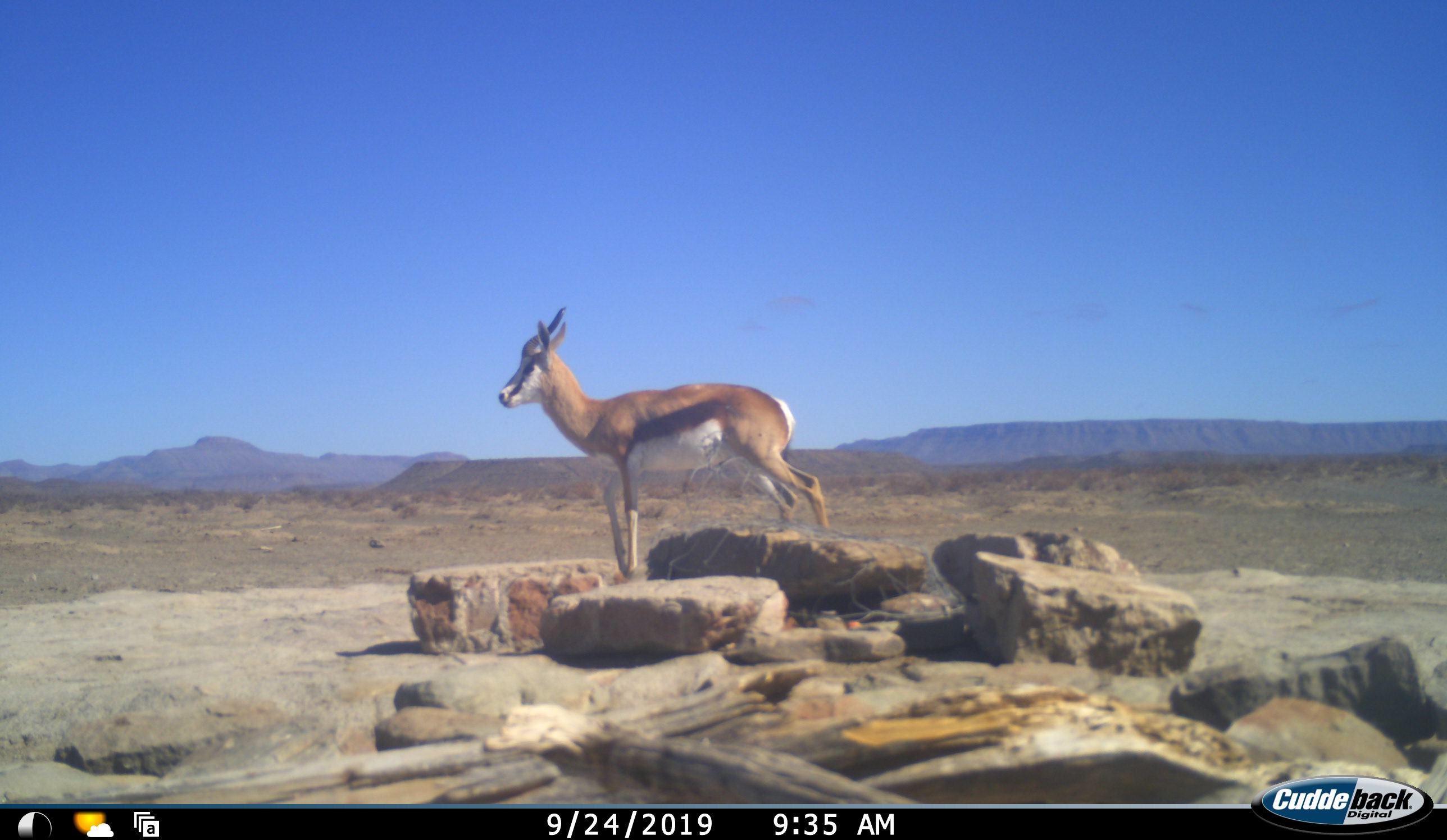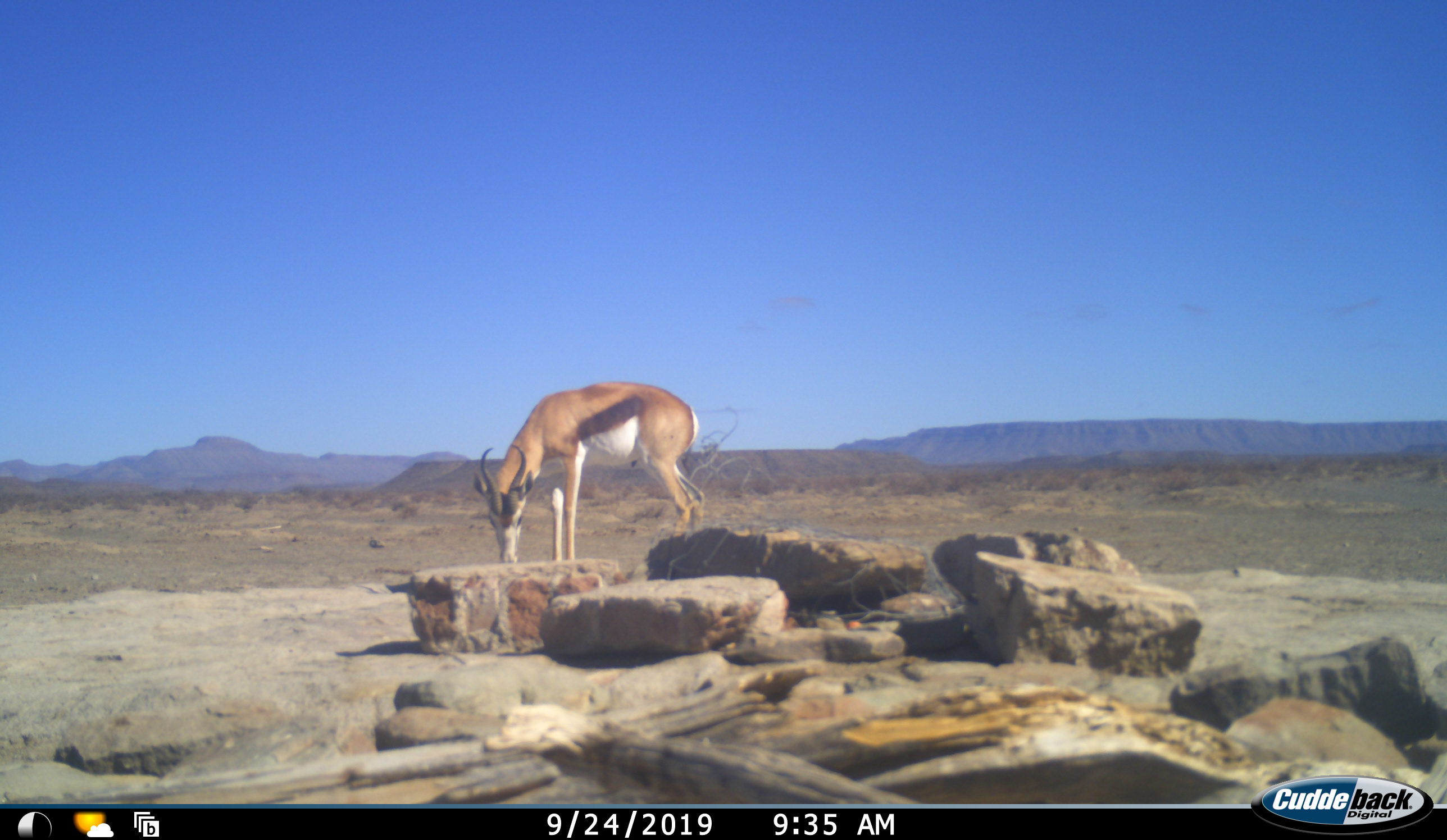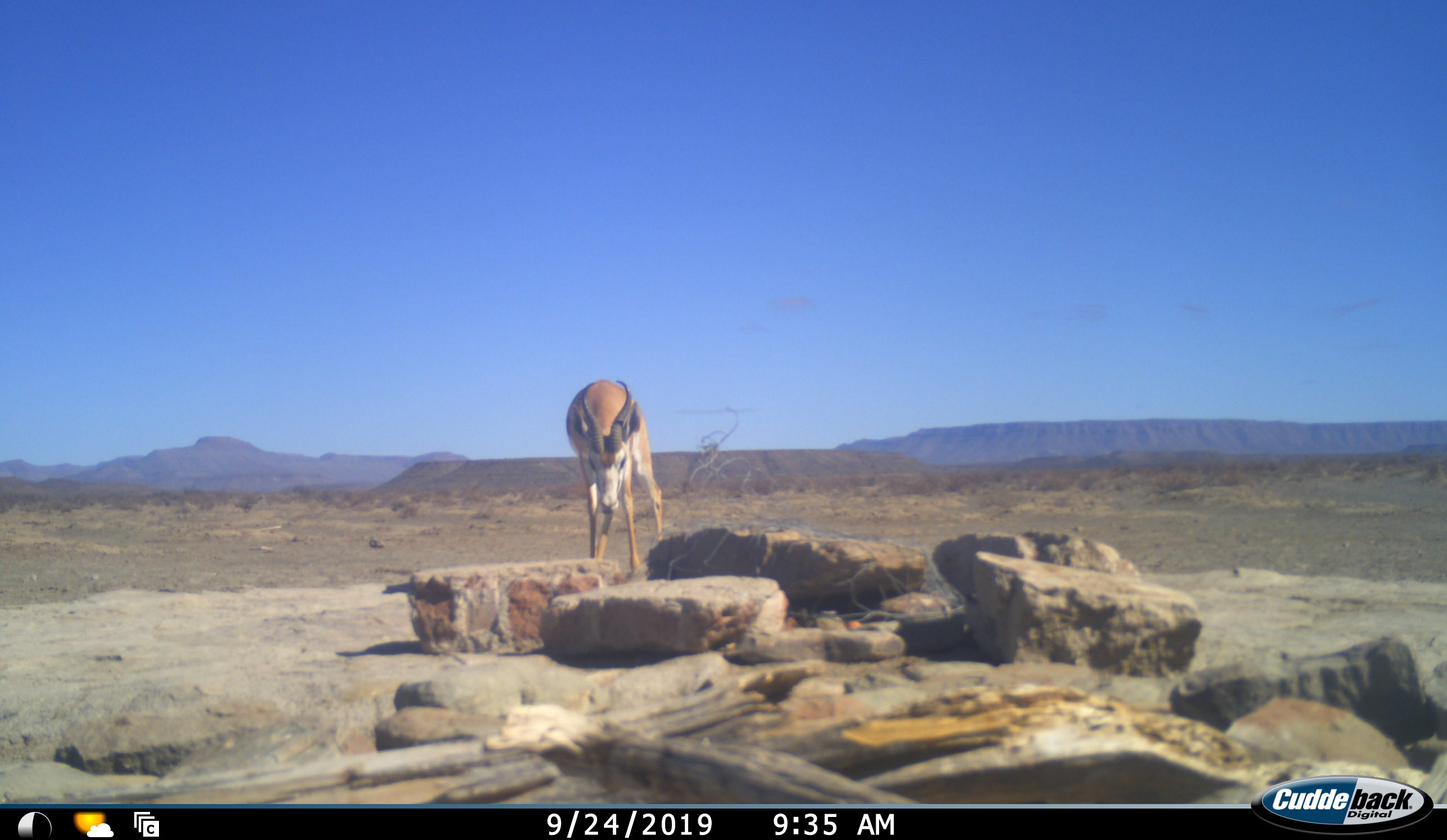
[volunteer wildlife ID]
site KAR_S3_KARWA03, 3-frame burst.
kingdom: Animalia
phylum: Chordata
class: Mammalia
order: Artiodactyla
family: Bovidae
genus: Antidorcas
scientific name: Antidorcas marsupialis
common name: springbok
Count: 1.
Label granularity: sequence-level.